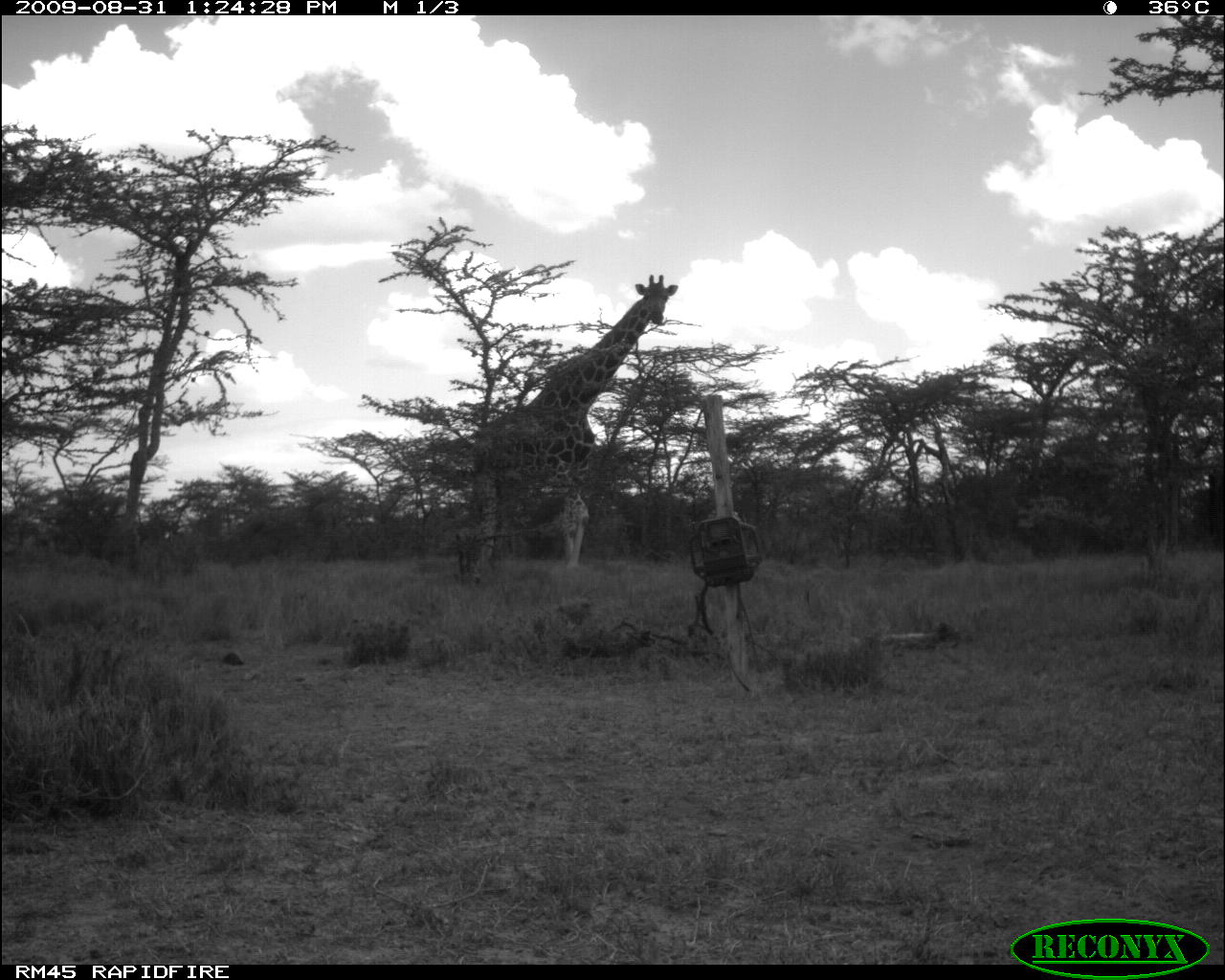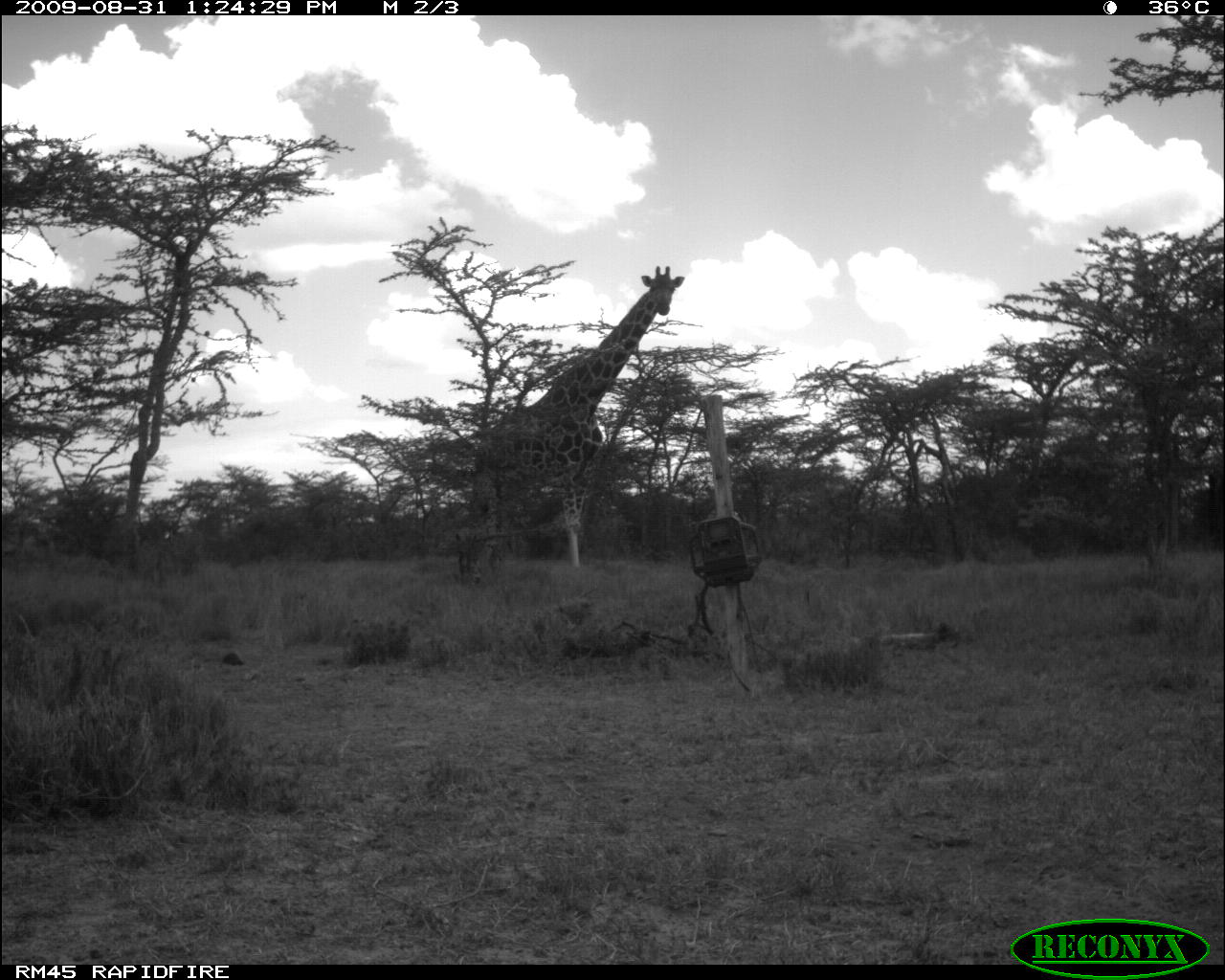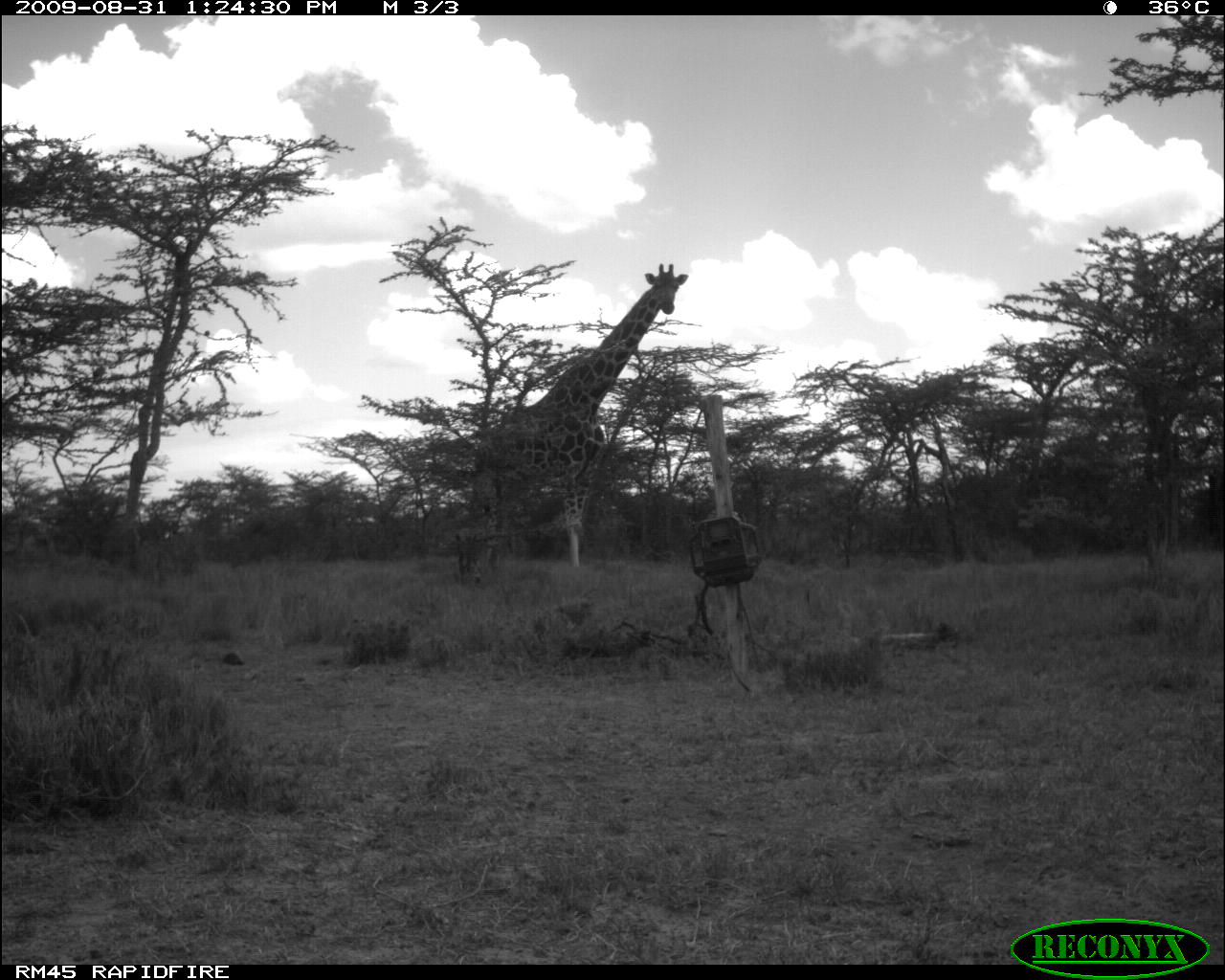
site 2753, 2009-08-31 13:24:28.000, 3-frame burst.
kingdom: Animalia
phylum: Chordata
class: Mammalia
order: Artiodactyla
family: Giraffidae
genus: Giraffa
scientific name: Giraffa camelopardalis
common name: giraffe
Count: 1.